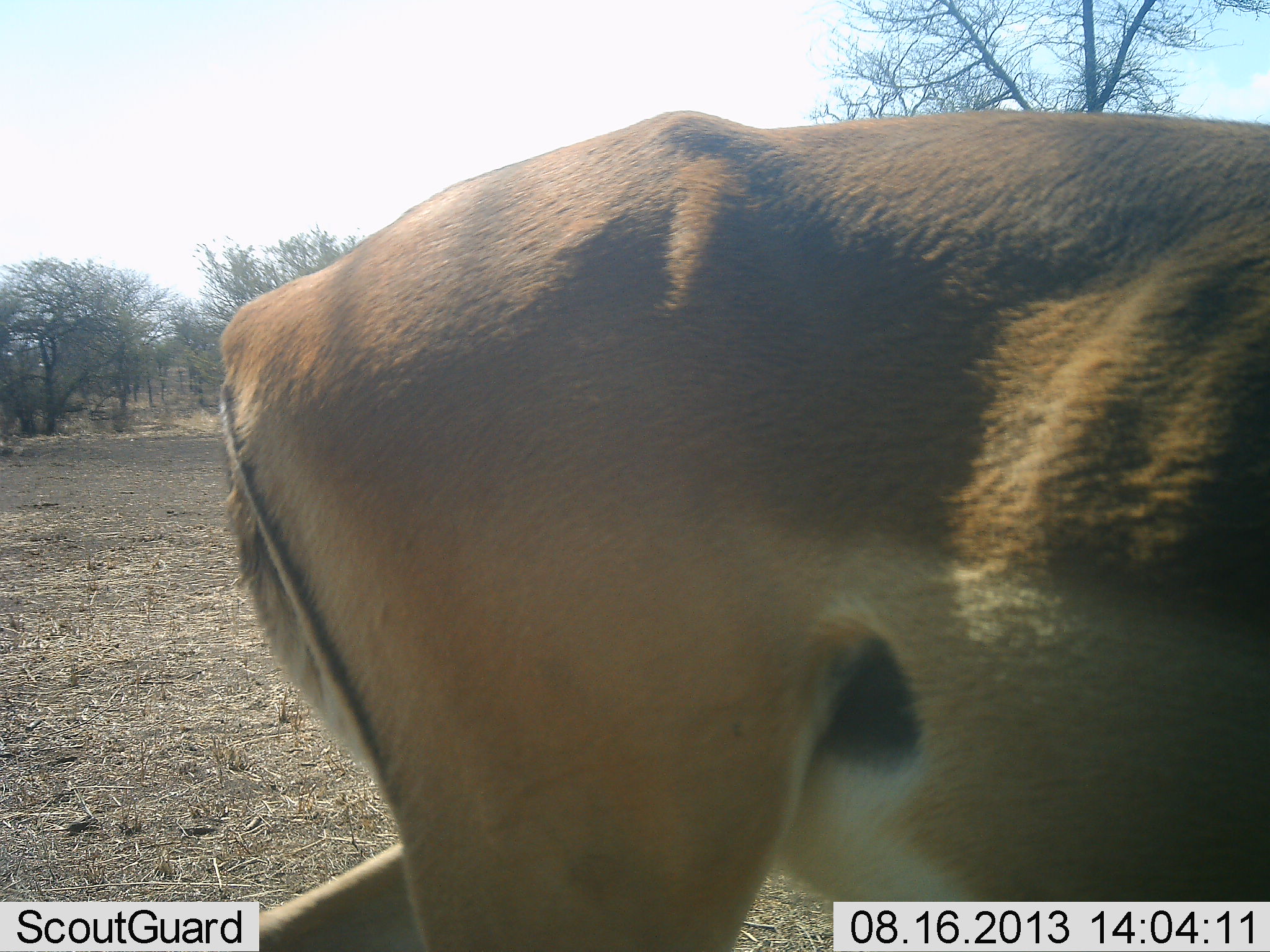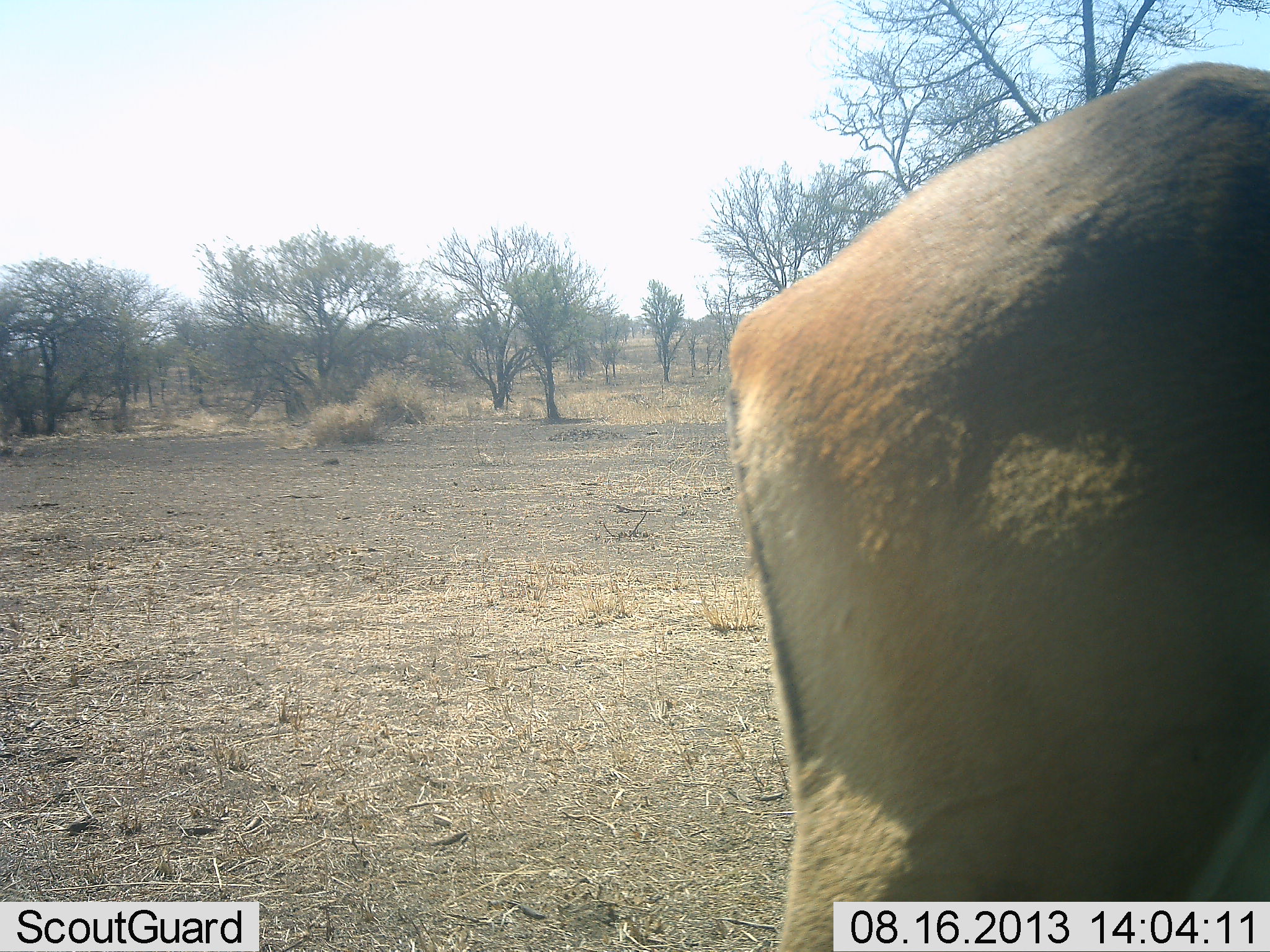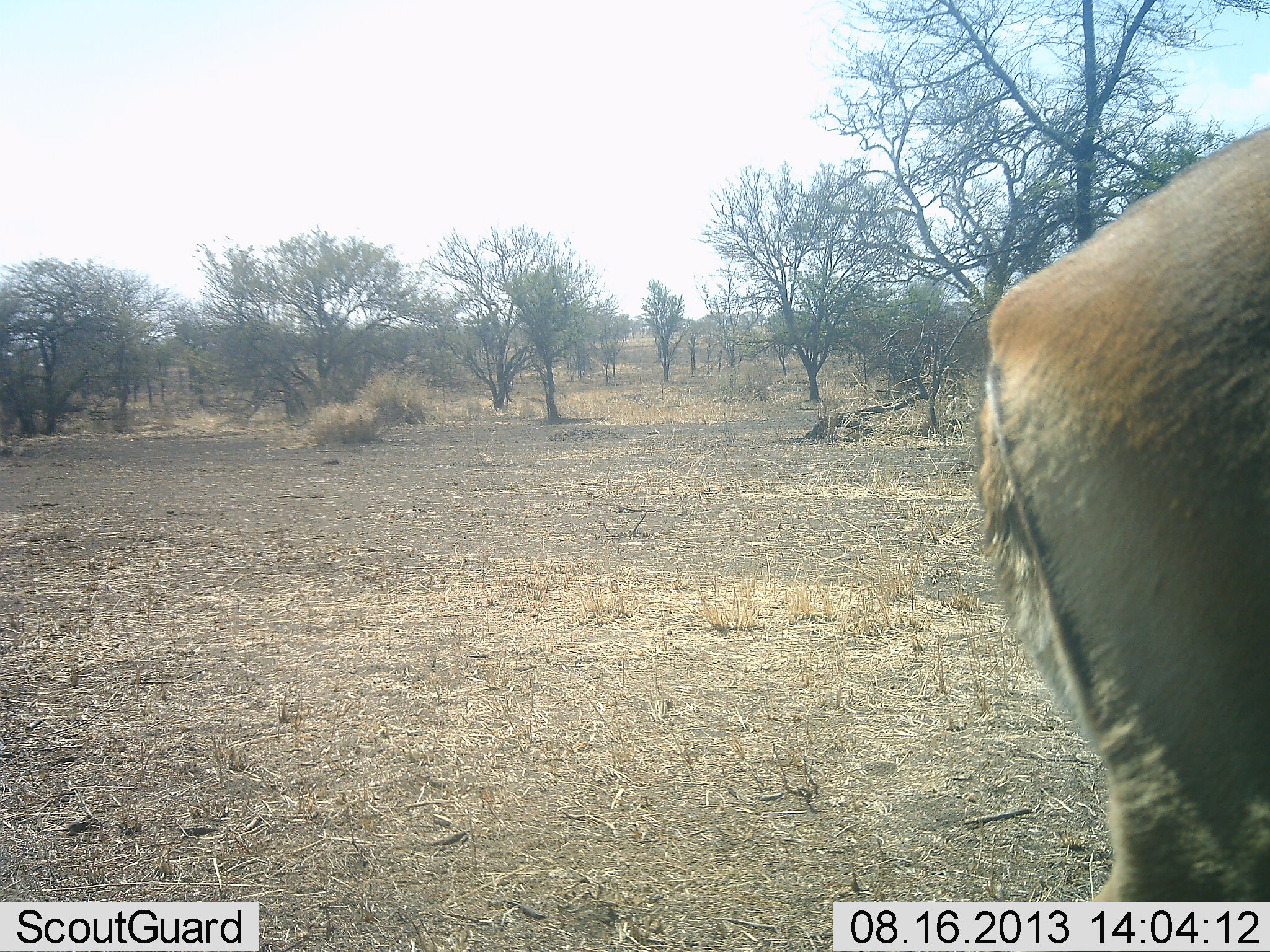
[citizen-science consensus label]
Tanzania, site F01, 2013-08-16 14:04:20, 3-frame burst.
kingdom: Animalia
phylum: Chordata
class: Mammalia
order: Artiodactyla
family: Bovidae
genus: Aepyceros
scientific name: Aepyceros melampus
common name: impala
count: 1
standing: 0%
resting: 0%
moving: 100%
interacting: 0%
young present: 0%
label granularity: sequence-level